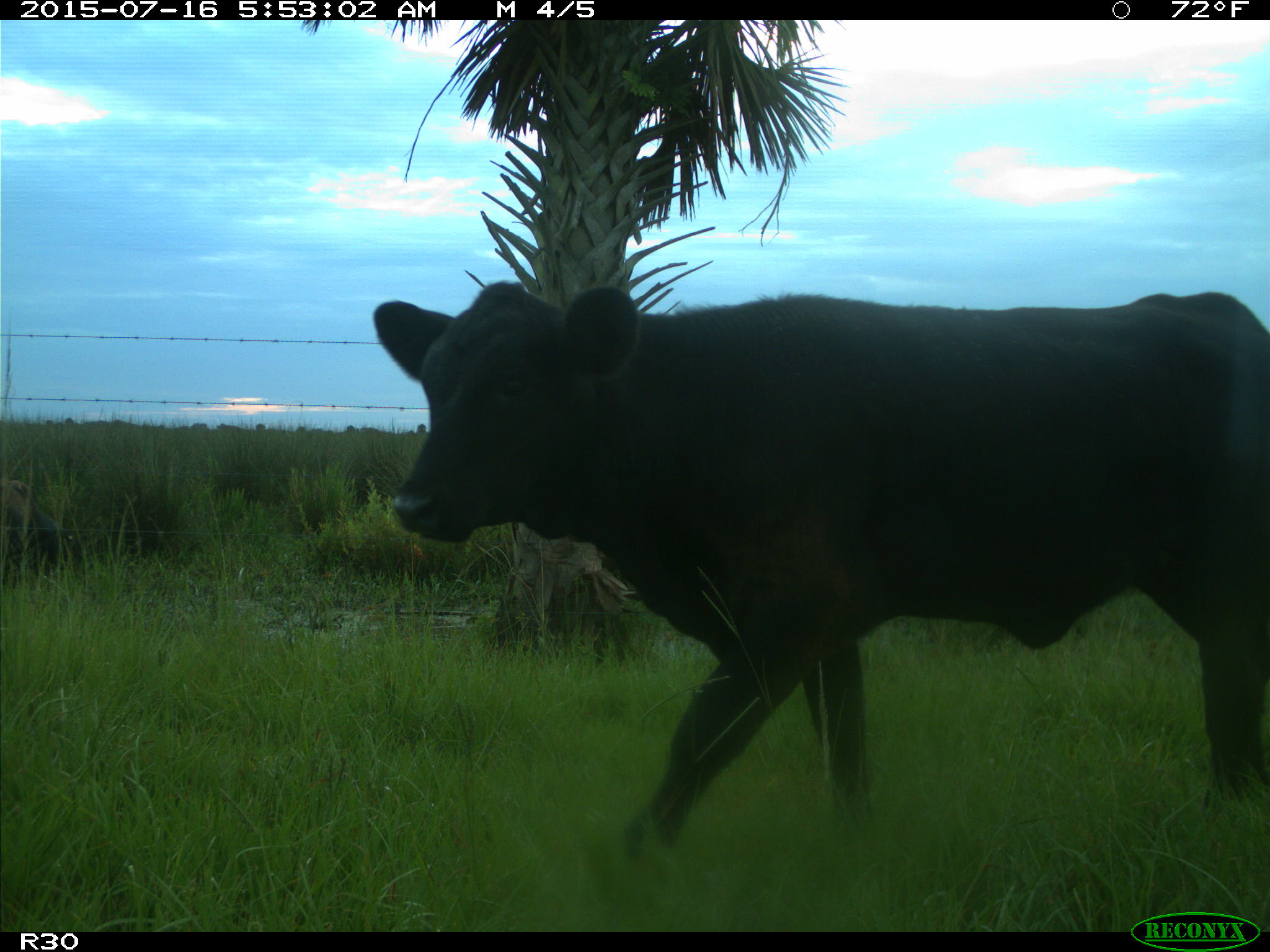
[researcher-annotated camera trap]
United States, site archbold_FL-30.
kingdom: Animalia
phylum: Chordata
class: Mammalia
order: Artiodactyla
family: Bovidae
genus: Bos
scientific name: Bos taurus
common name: domestic cow